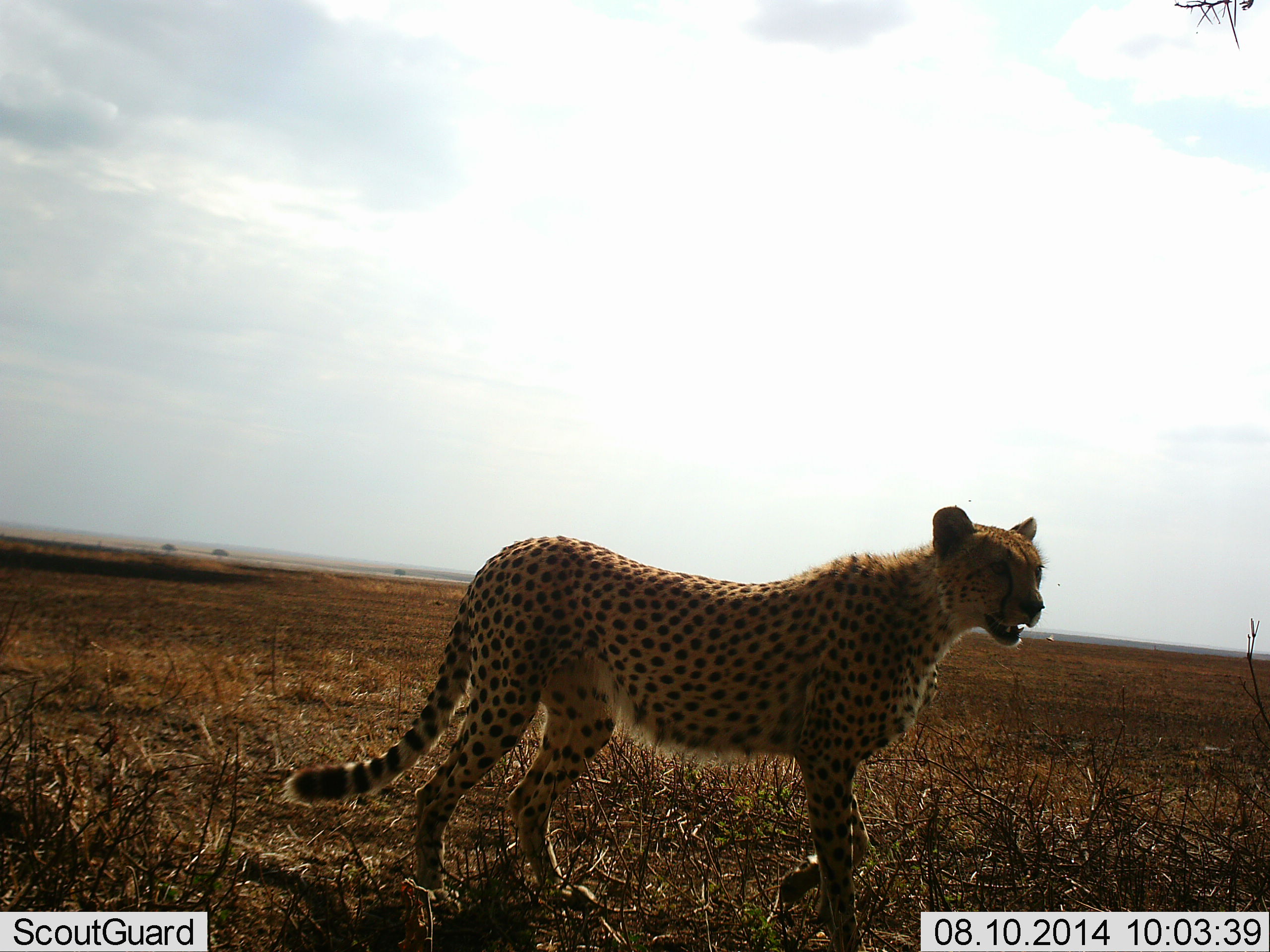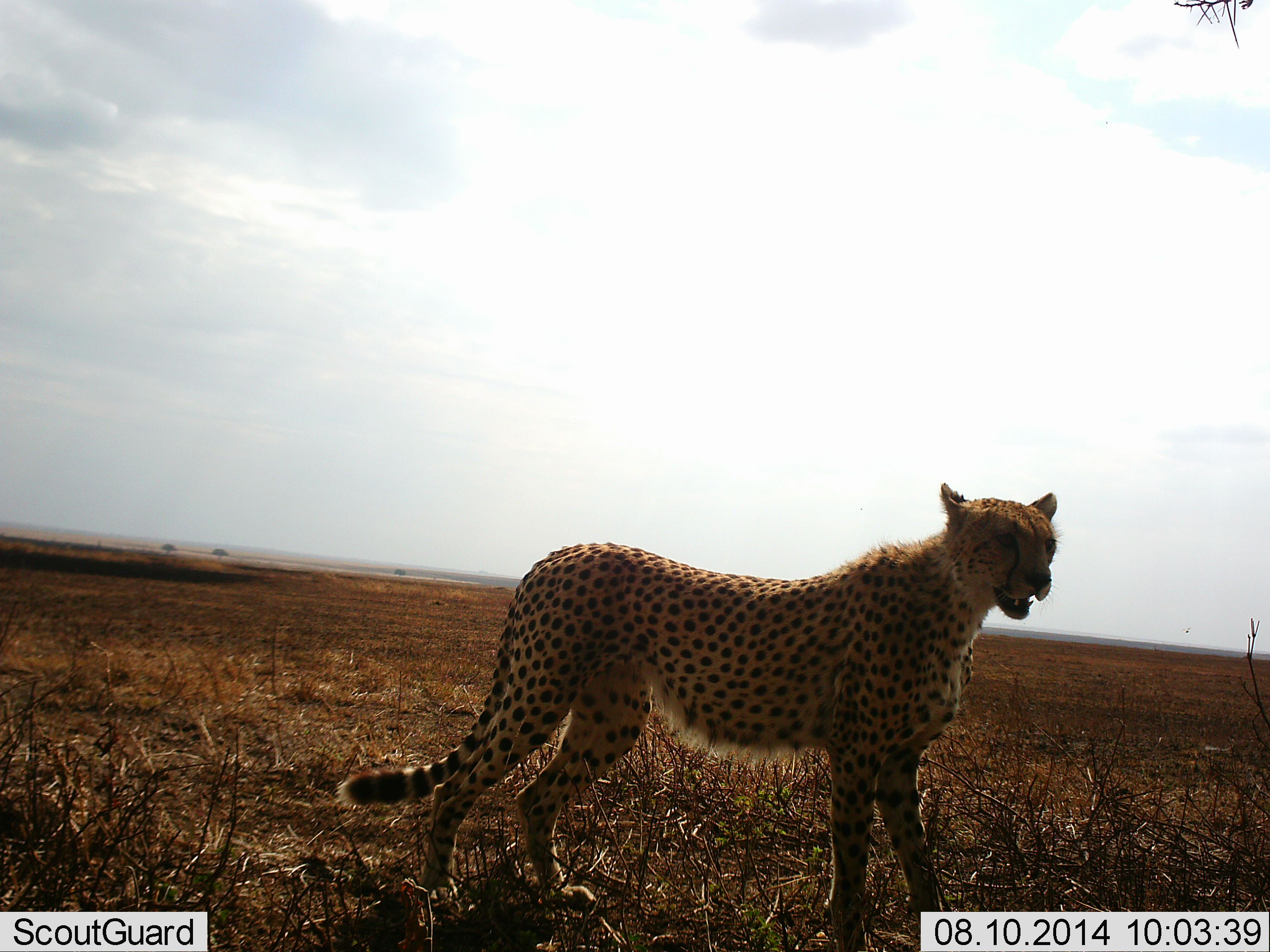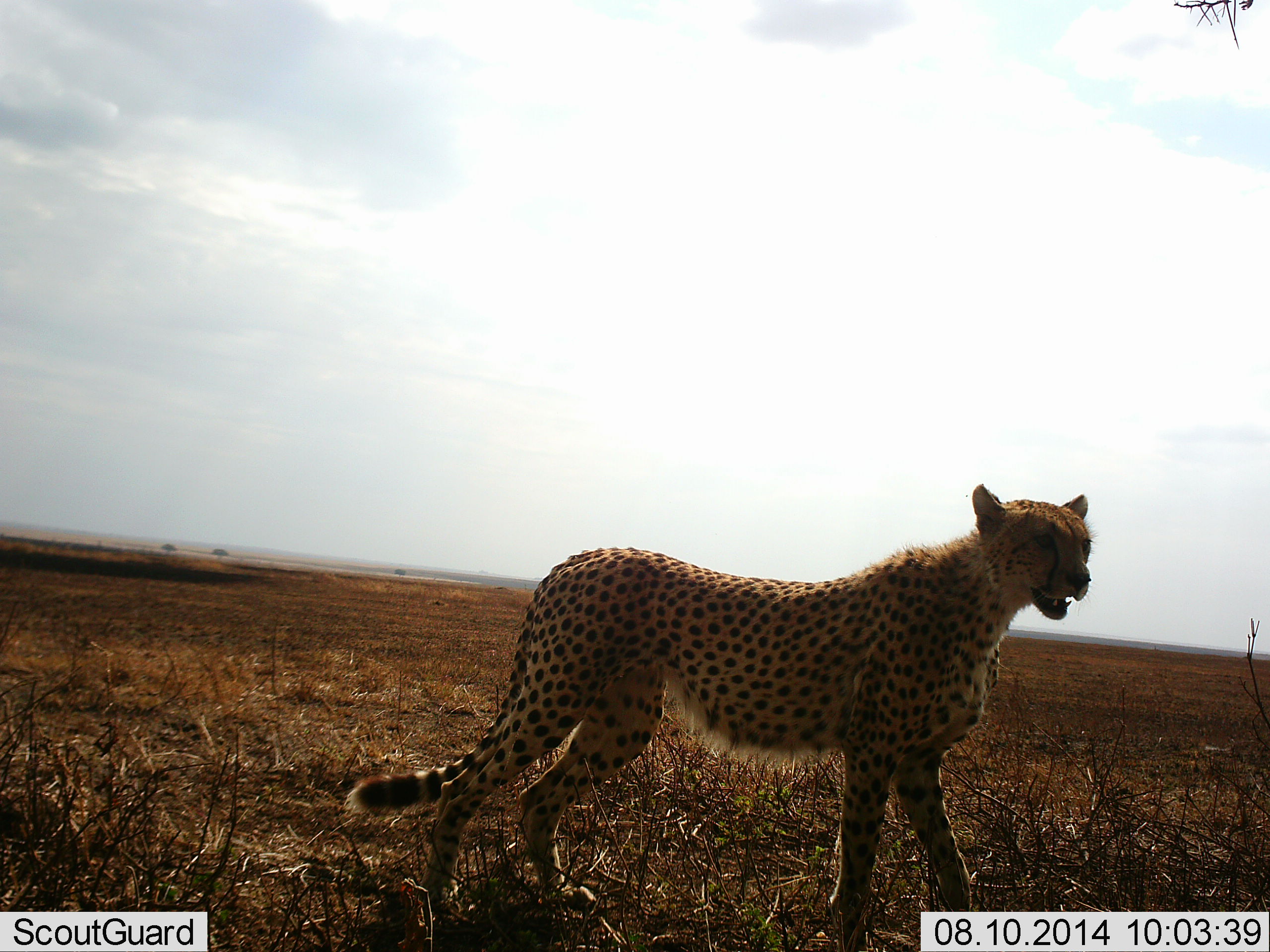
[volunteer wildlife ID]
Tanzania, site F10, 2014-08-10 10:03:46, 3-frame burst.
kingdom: Animalia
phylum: Chordata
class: Mammalia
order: Carnivora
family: Felidae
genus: Acinonyx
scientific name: Acinonyx jubatus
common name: cheetah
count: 1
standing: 80%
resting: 10%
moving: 20%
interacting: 0%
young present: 0%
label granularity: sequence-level